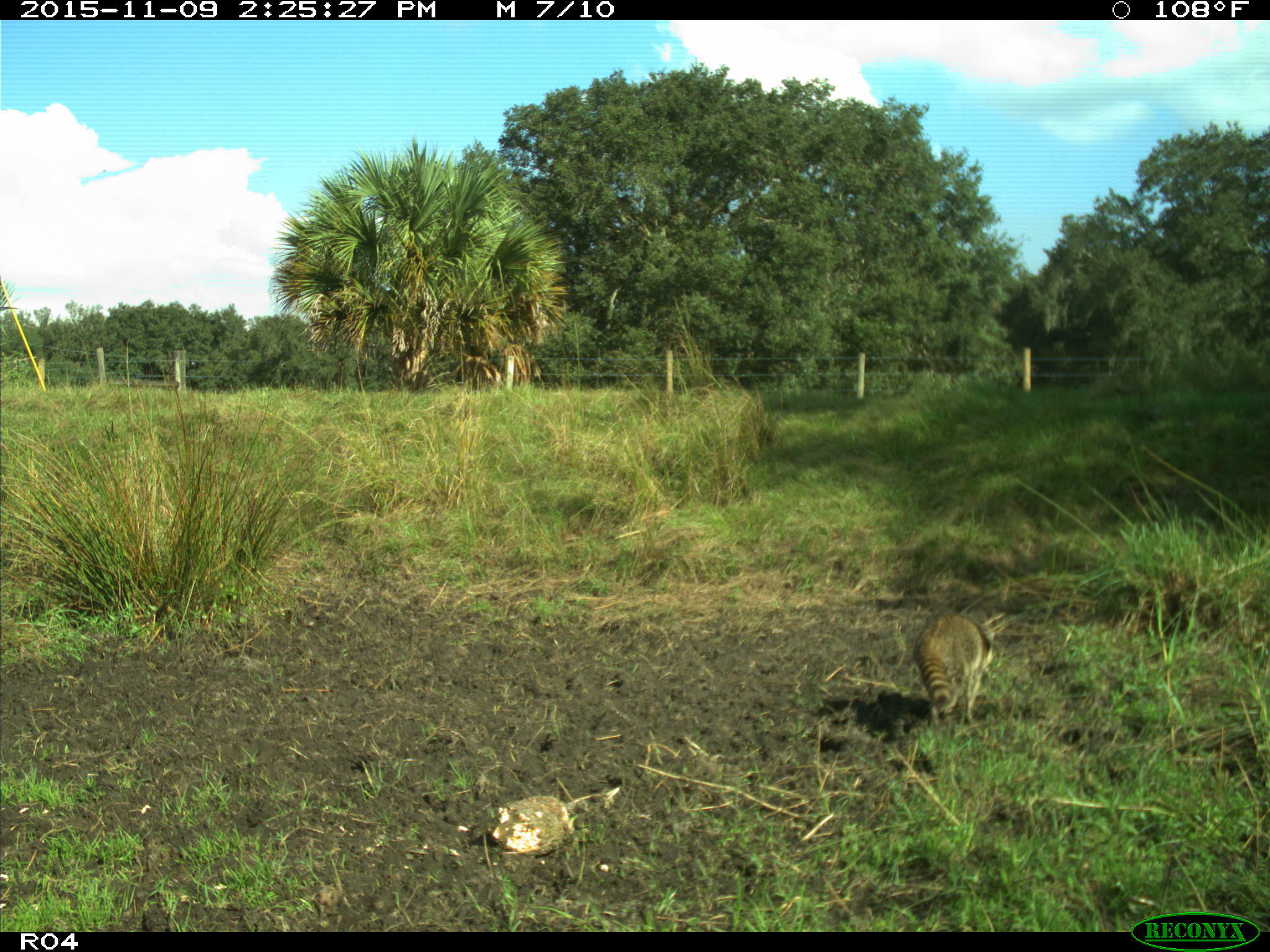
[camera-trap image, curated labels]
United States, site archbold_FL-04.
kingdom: Animalia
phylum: Chordata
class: Mammalia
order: Carnivora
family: Procyonidae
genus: Procyon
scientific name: Procyon lotor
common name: common raccoon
Procyon lotor (common raccoon).